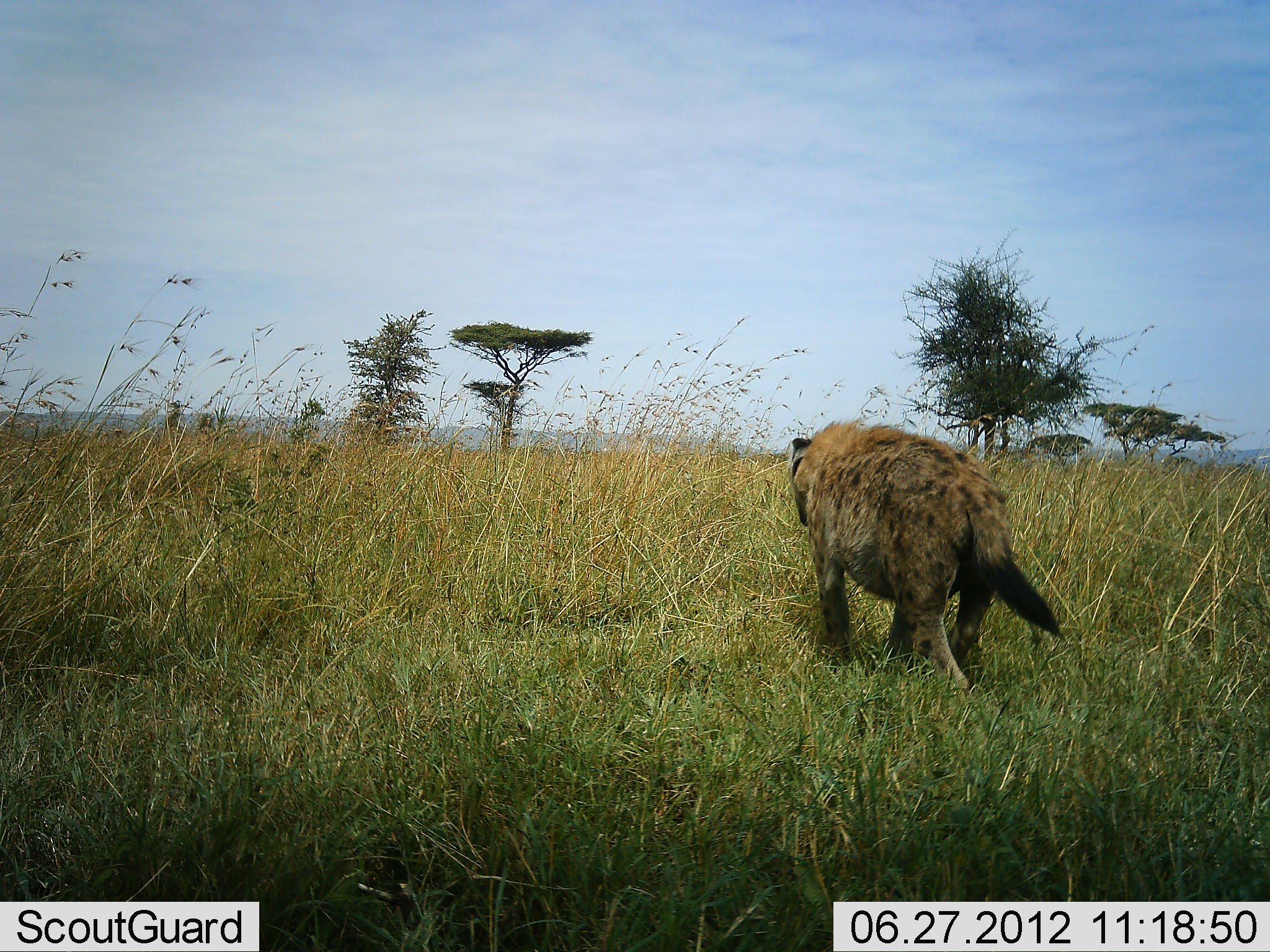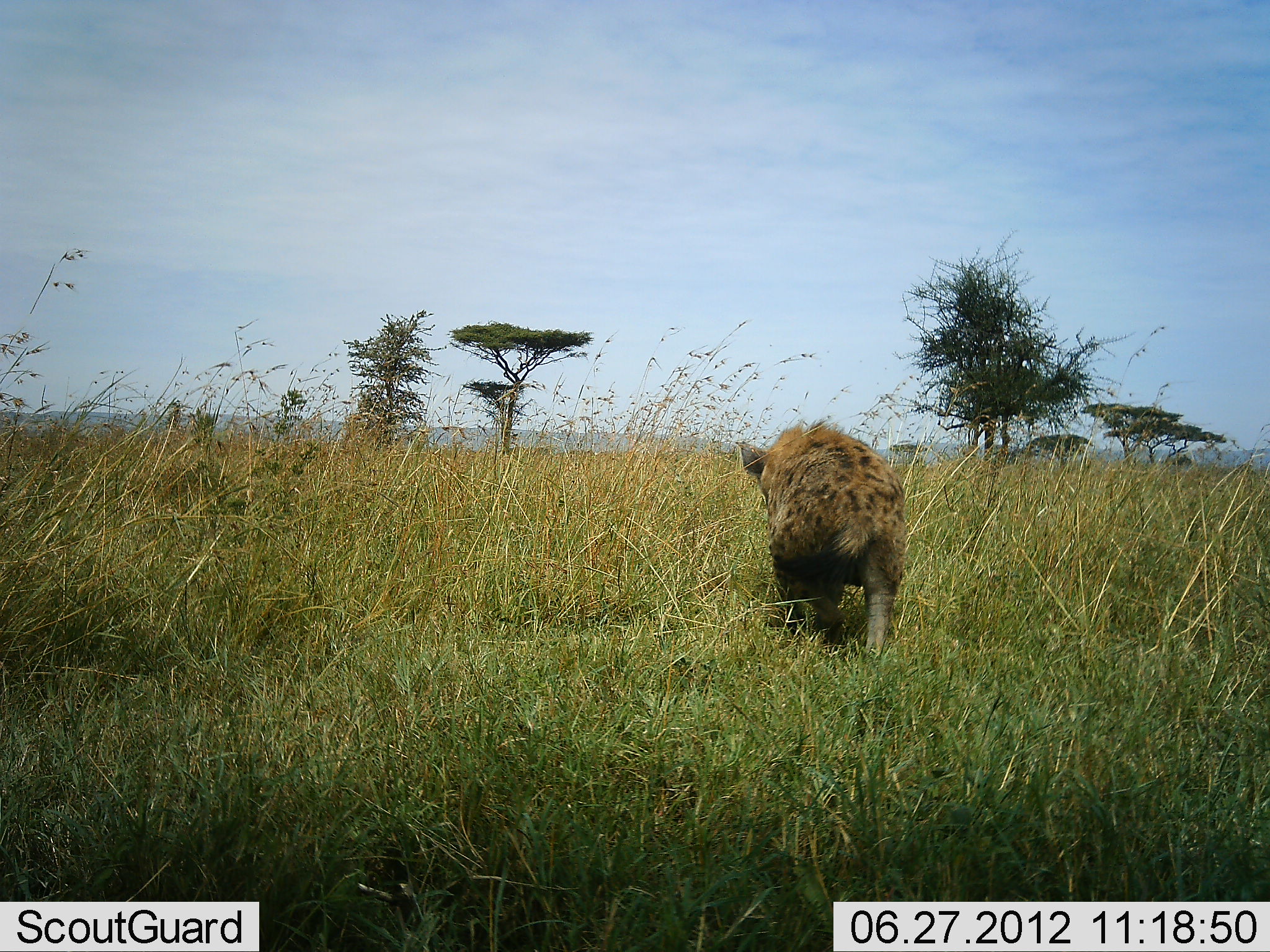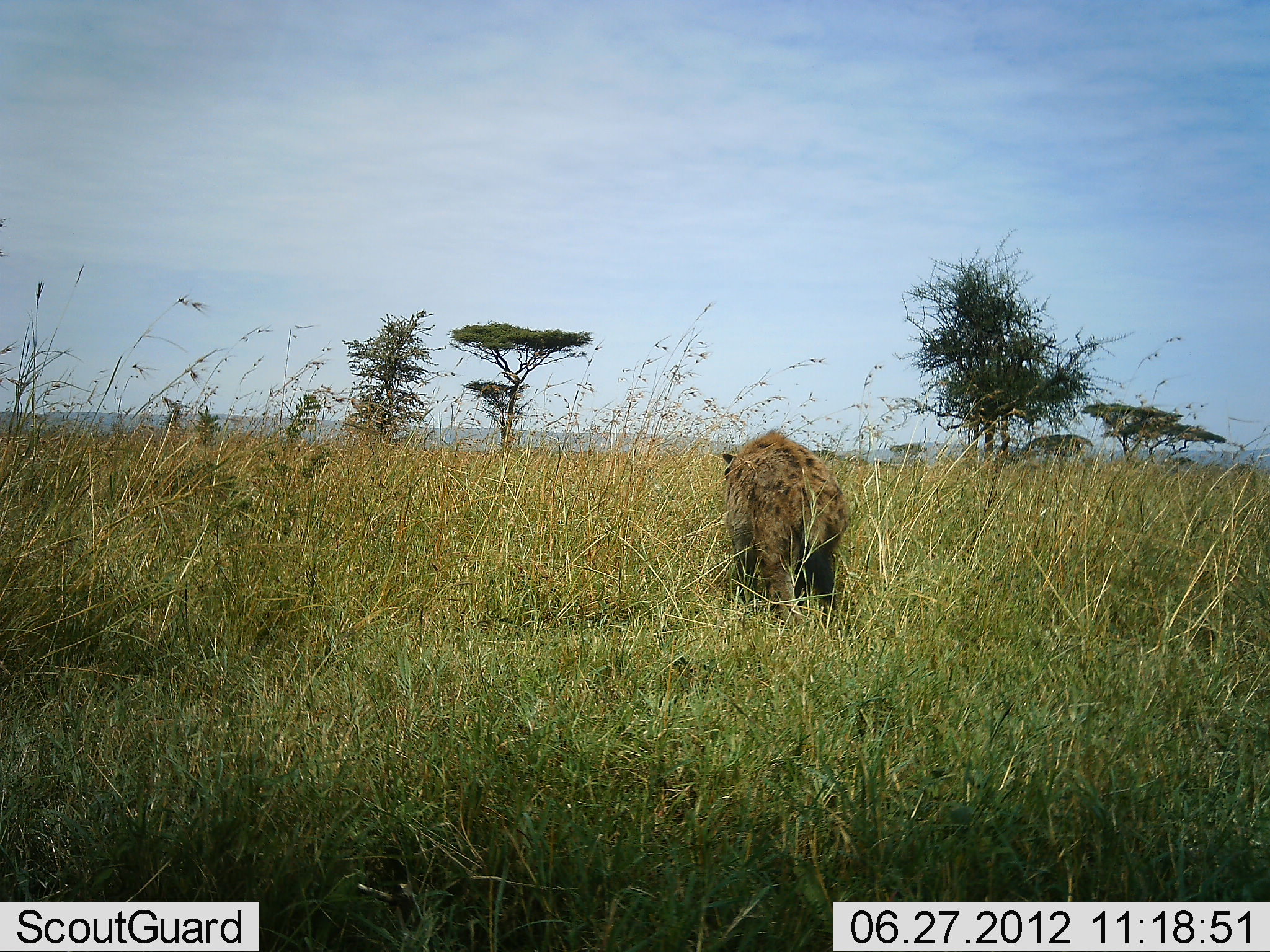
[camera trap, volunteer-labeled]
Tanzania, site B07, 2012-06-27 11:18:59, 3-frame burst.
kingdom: Animalia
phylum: Chordata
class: Mammalia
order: Carnivora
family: Hyaenidae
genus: Crocuta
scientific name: Crocuta crocuta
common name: spotted hyena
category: hyenaspotted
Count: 1.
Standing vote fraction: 0%.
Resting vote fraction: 0%.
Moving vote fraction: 100%.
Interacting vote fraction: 0%.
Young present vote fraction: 0%.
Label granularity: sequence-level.